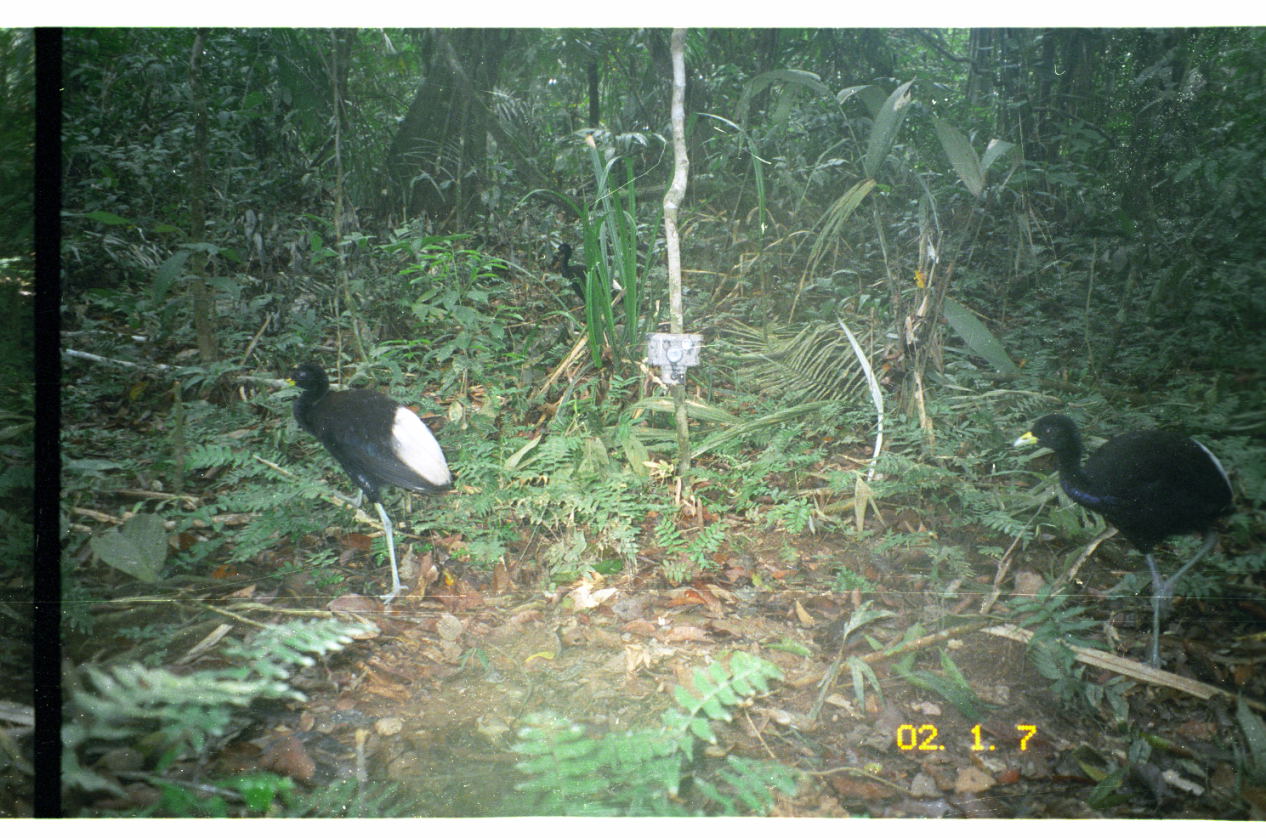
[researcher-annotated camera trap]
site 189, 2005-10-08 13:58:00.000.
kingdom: Animalia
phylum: Chordata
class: Aves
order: Gruiformes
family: Psophiidae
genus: Psophia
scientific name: Psophia leucoptera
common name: pale-winged trumpeter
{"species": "Psophia leucoptera (pale-winged trumpeter)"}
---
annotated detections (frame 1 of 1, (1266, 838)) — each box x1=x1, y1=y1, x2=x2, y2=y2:
psophia leucoptera: x1=1014, y1=413, x2=1241, y2=671; x1=275, y1=363, x2=456, y2=606; x1=552, y1=244, x2=625, y2=305